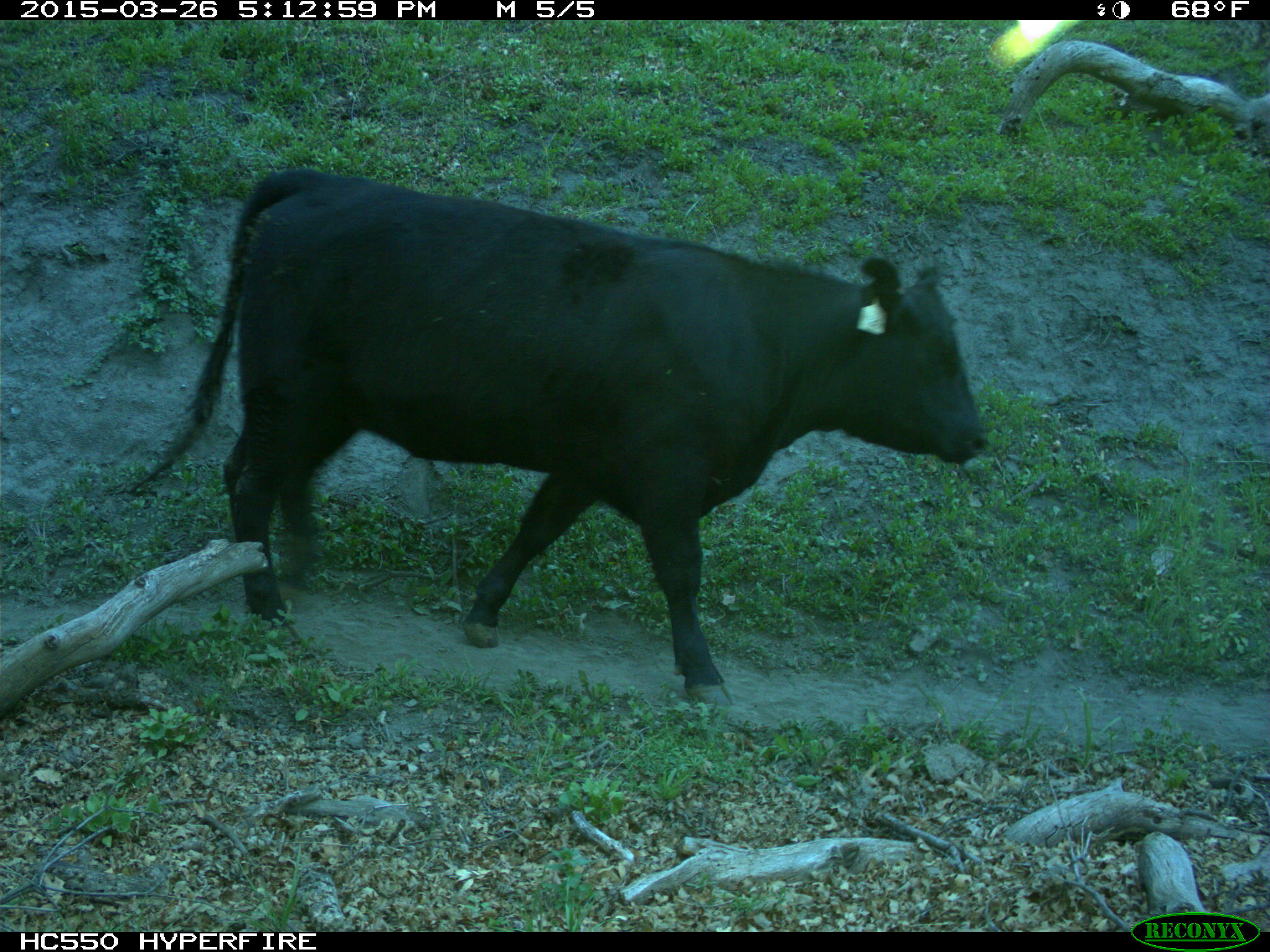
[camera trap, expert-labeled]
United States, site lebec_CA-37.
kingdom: Animalia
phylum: Chordata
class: Mammalia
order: Artiodactyla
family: Bovidae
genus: Bos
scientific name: Bos taurus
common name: domestic cow